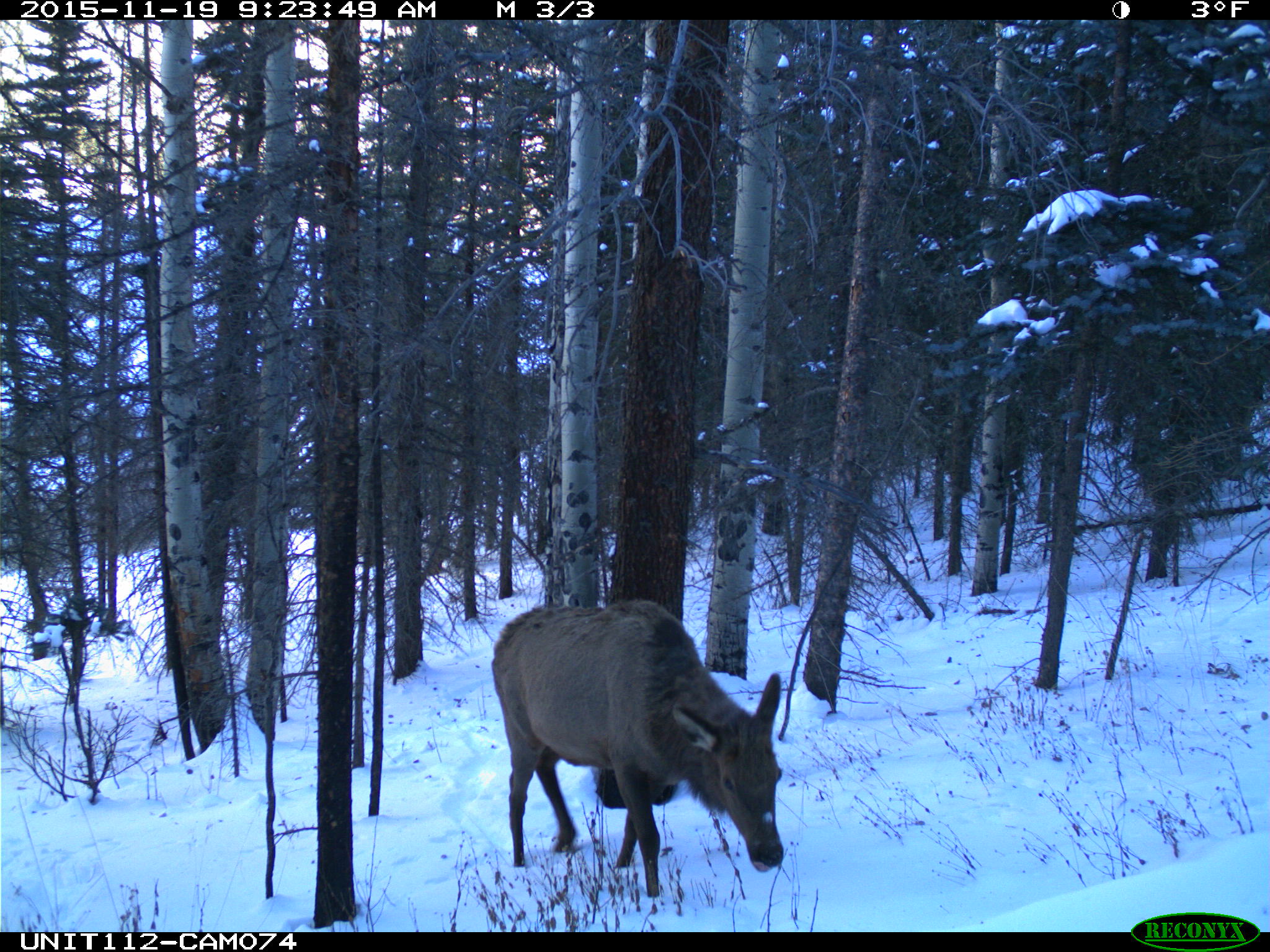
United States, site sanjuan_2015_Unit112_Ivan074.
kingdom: Animalia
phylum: Chordata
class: Mammalia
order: Artiodactyla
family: Cervidae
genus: Cervus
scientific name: Cervus elaphus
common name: red deer